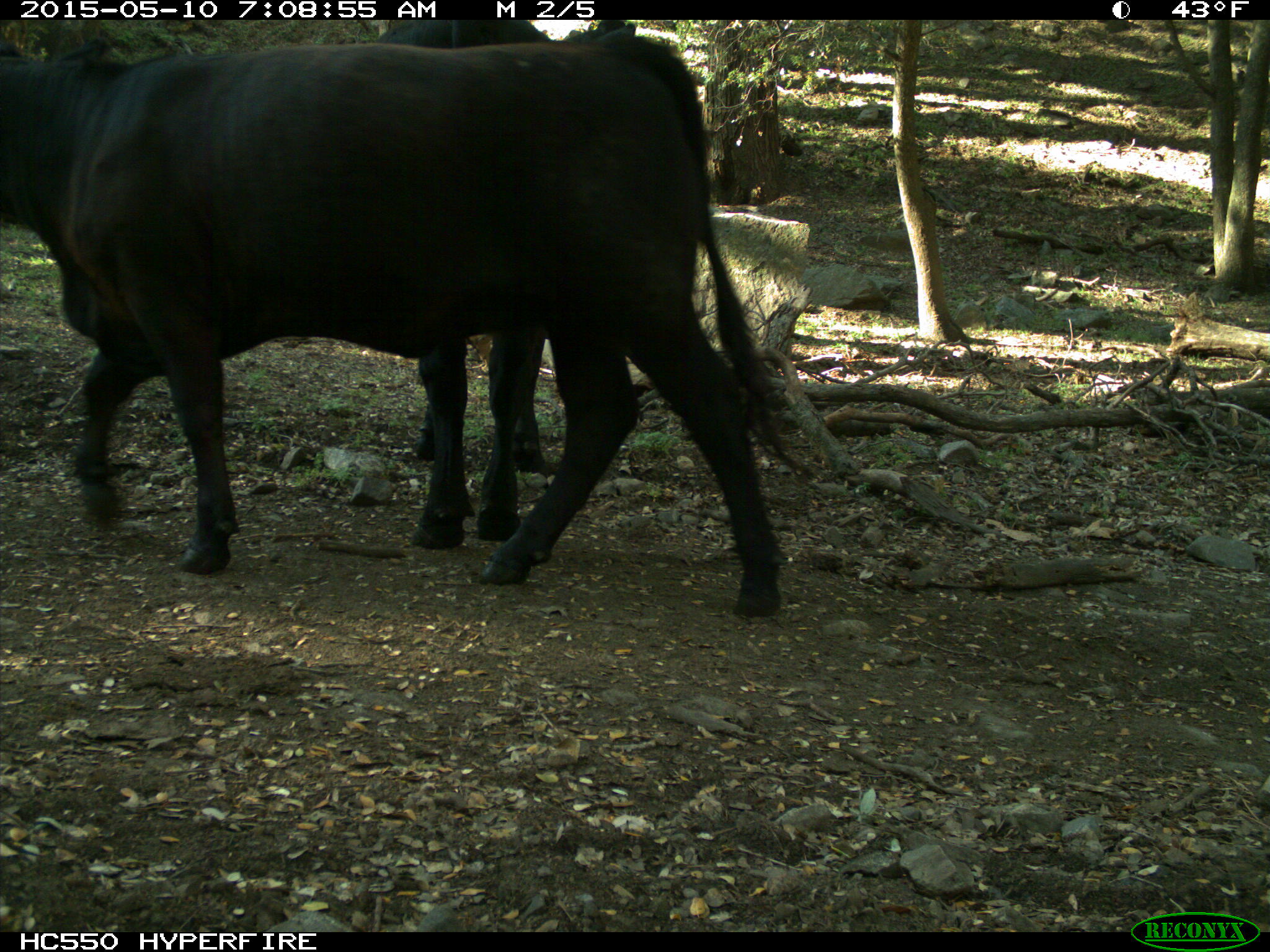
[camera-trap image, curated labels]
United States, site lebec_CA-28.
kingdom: Animalia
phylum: Chordata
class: Mammalia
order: Artiodactyla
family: Bovidae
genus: Bos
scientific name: Bos taurus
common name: domestic cow